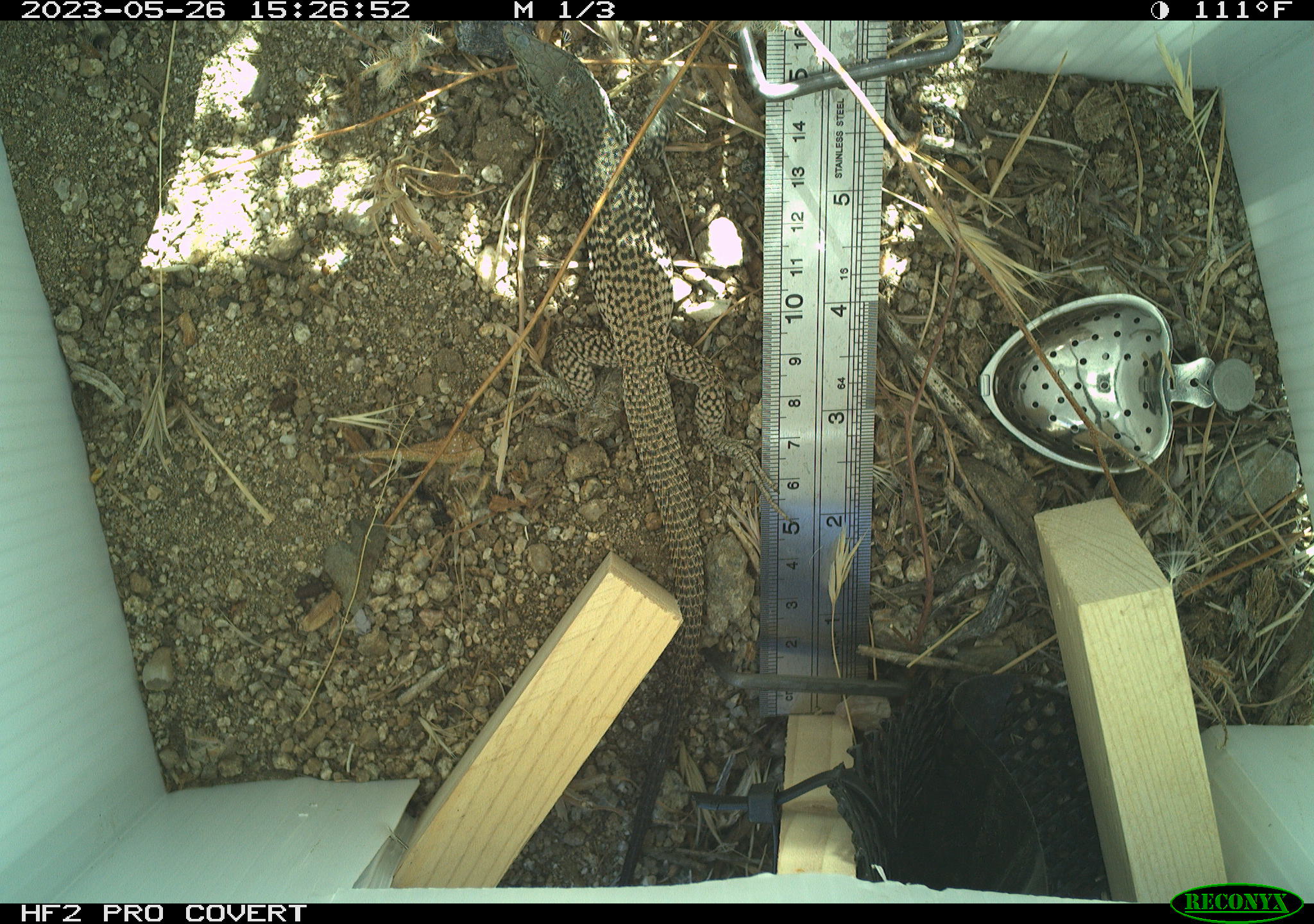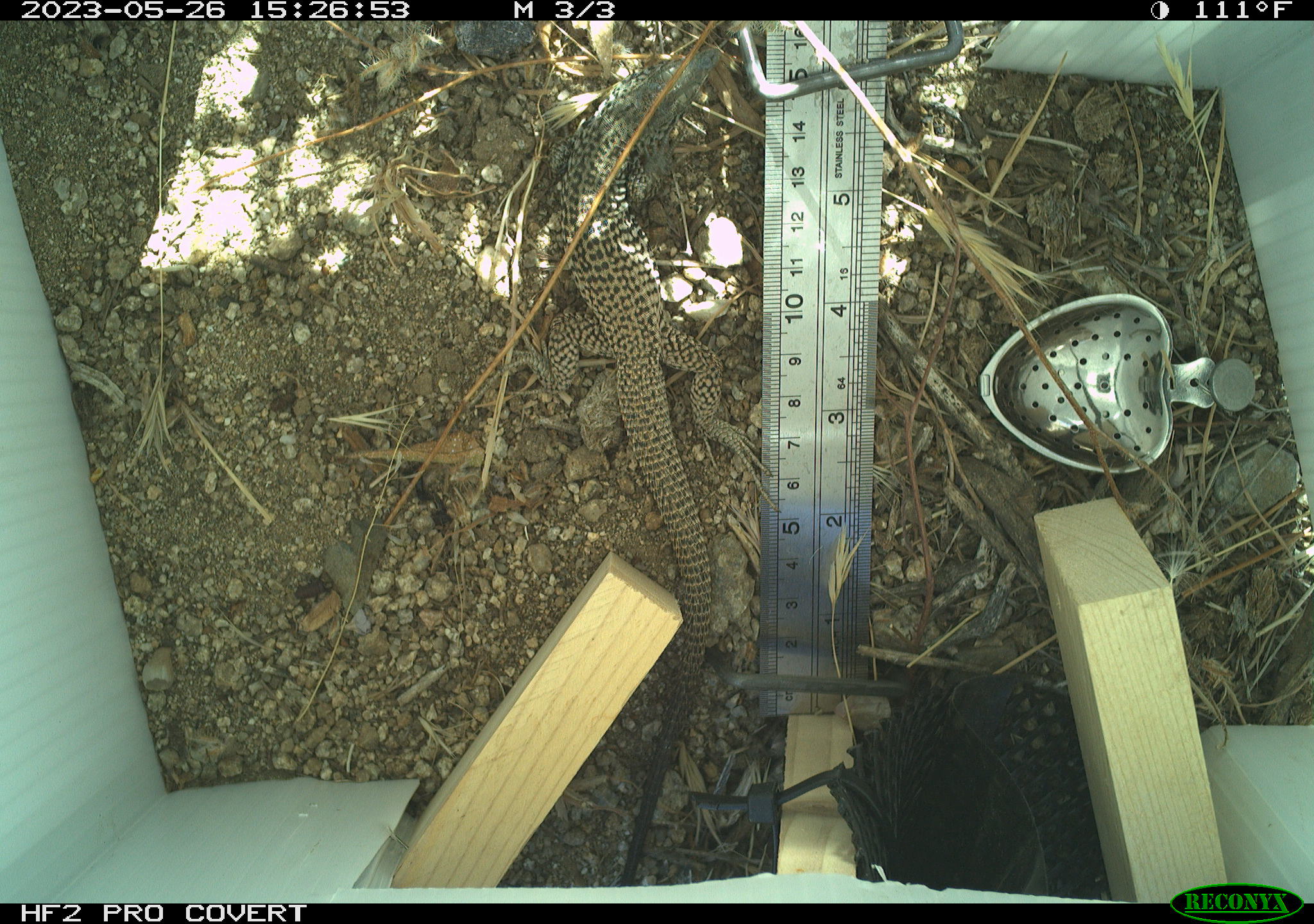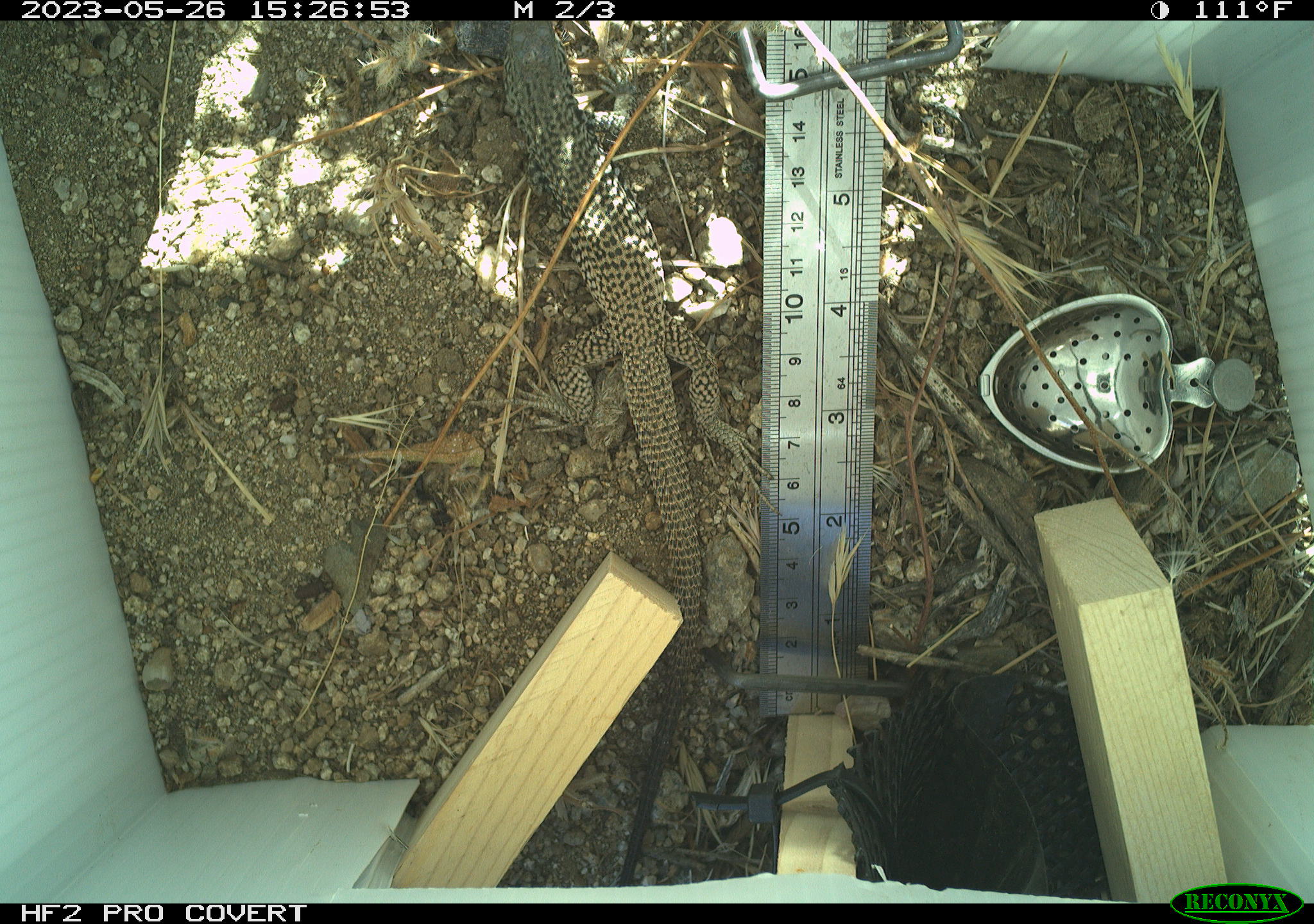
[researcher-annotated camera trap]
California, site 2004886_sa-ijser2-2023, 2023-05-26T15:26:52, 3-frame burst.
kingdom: Animalia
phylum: Chordata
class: Reptilia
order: Squamata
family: Teiidae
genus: Aspidoscelis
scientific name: Aspidoscelis tigris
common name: western whiptail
Western whiptail (Aspidoscelis tigris).